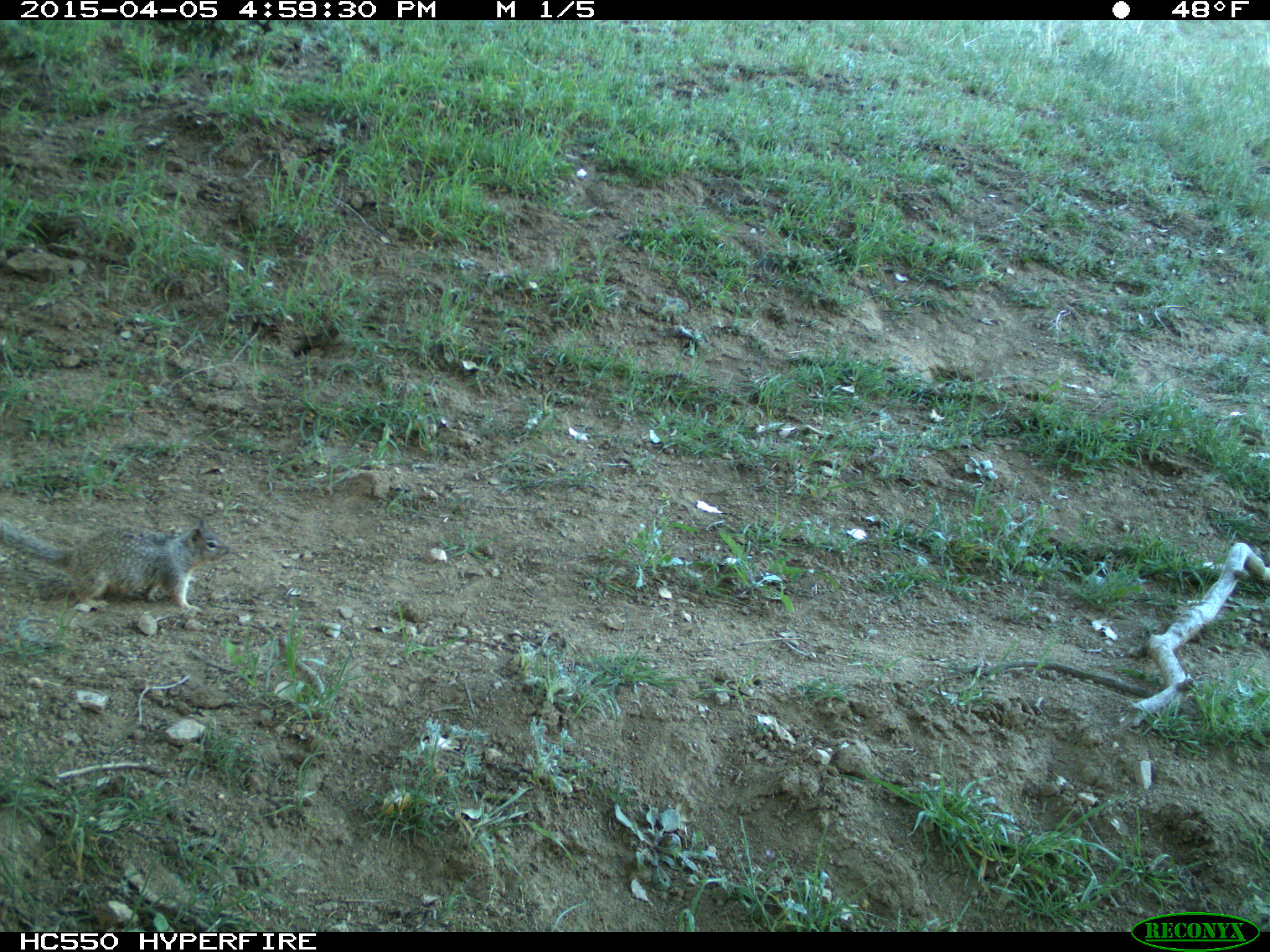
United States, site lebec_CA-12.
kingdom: Animalia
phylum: Chordata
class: Mammalia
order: Rodentia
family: Sciuridae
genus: Otospermophilus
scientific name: Otospermophilus beecheyi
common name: california ground squirrel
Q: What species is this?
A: Otospermophilus beecheyi (california ground squirrel).